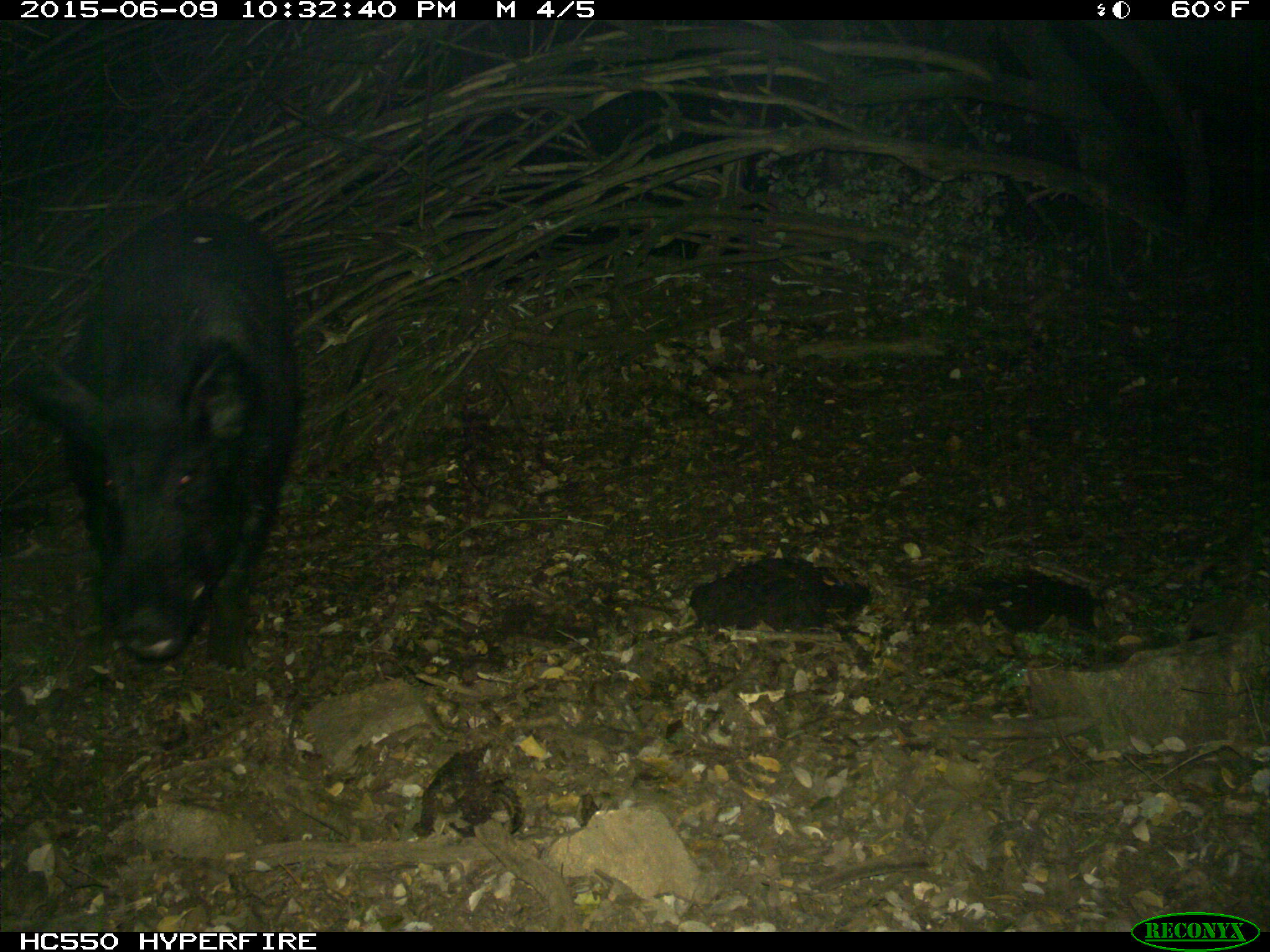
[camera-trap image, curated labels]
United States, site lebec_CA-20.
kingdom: Animalia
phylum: Chordata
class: Mammalia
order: Artiodactyla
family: Suidae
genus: Sus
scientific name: Sus scrofa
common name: wild boar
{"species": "Sus scrofa (wild boar)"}